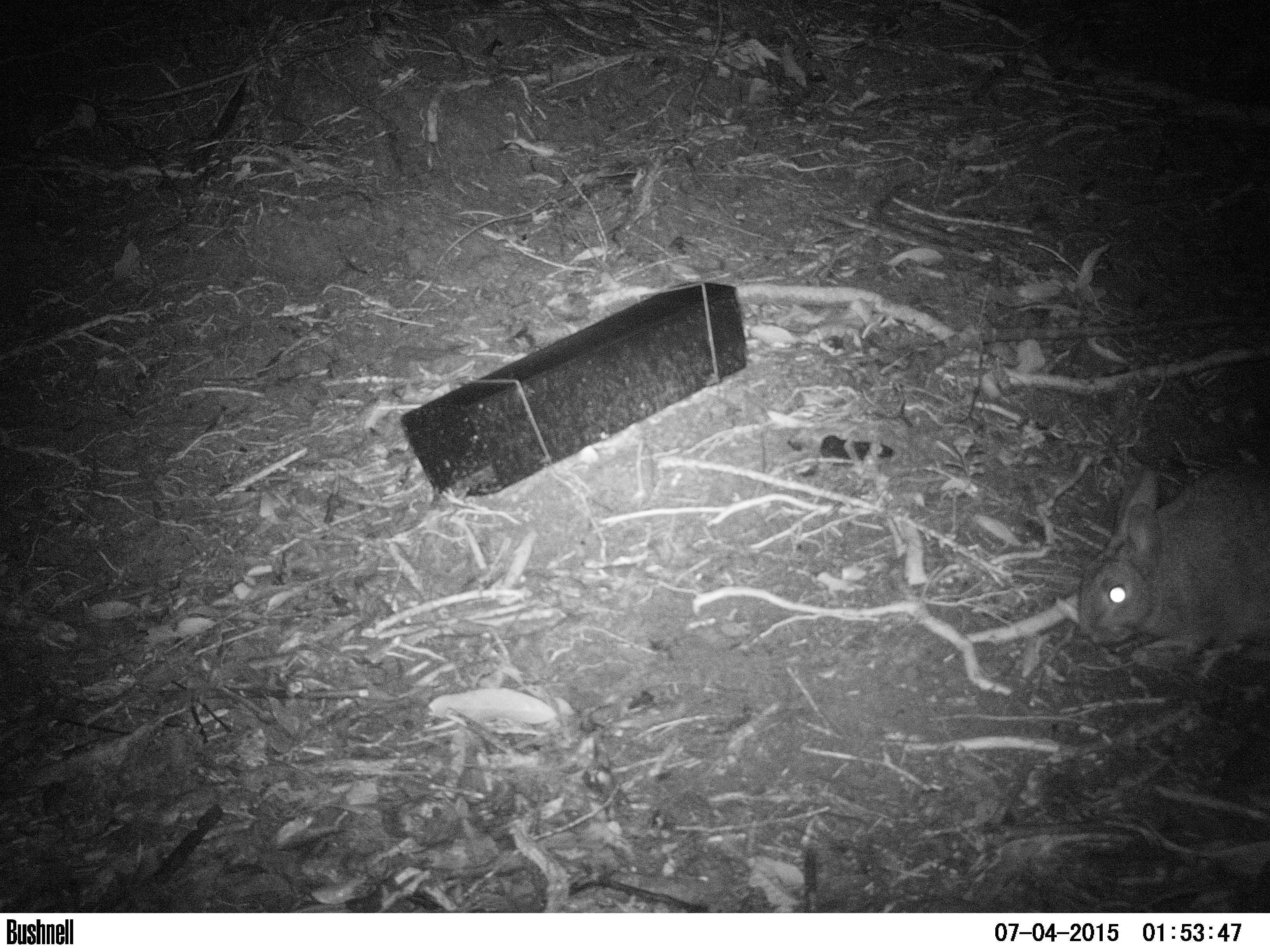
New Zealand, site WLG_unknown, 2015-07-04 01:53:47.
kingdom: Animalia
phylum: Chordata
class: Mammalia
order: Lagomorpha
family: Leporidae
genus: Oryctolagus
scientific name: Oryctolagus cuniculus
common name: european rabbit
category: rabbit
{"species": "rabbit (european rabbit) (Oryctolagus cuniculus)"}